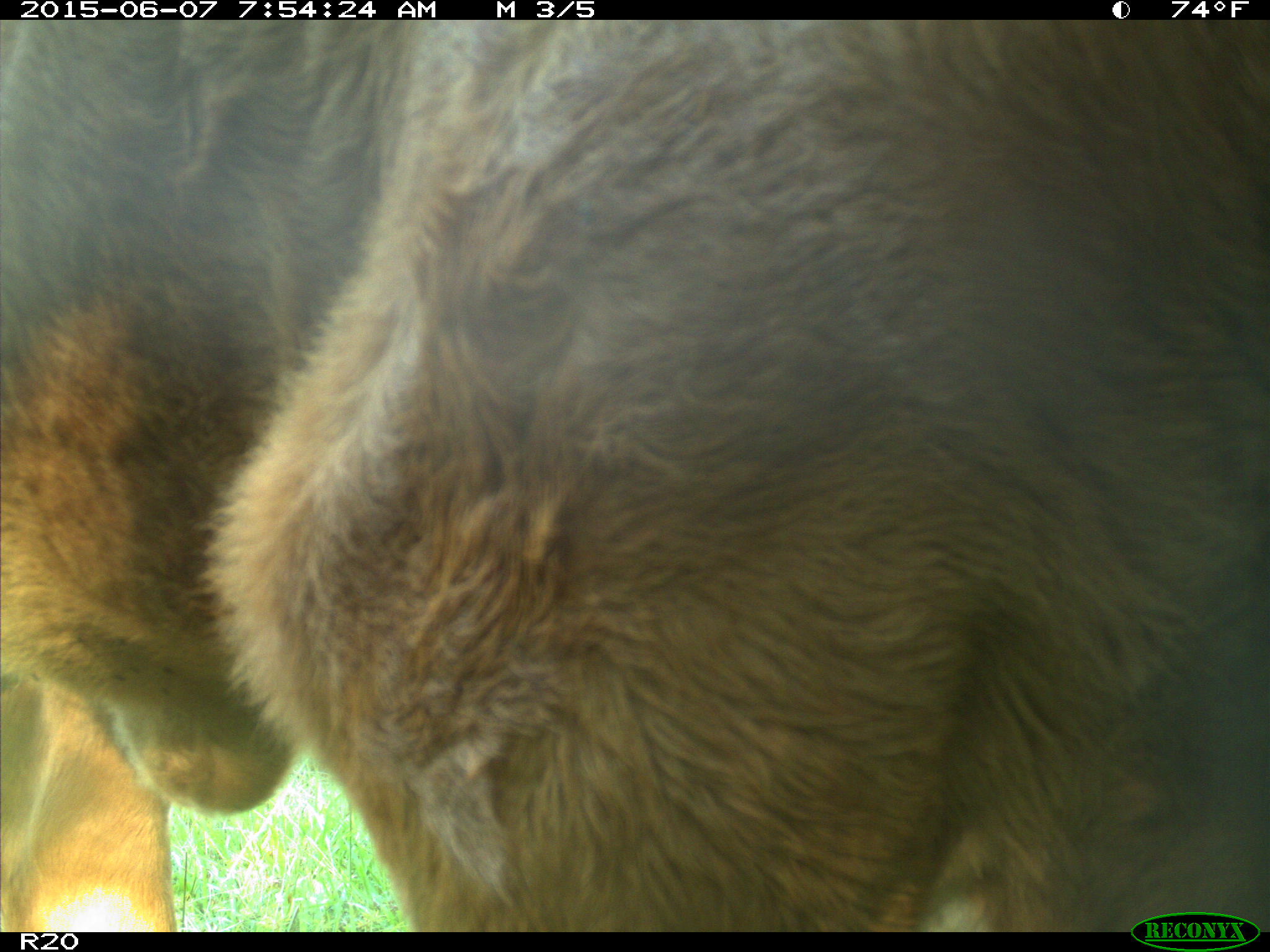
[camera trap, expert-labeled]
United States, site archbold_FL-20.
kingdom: Animalia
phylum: Chordata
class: Mammalia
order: Artiodactyla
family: Bovidae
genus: Bos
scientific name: Bos taurus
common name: domestic cow